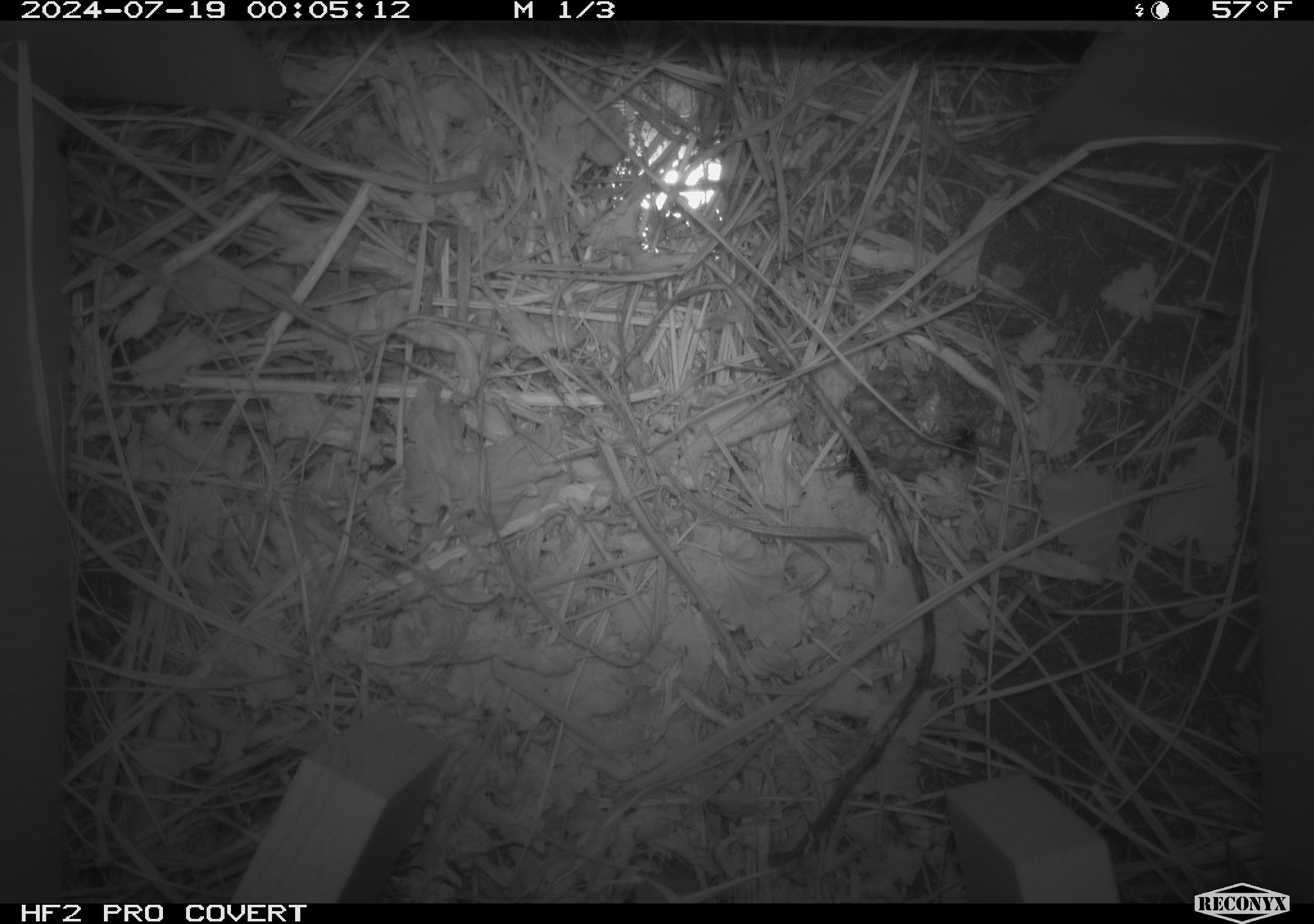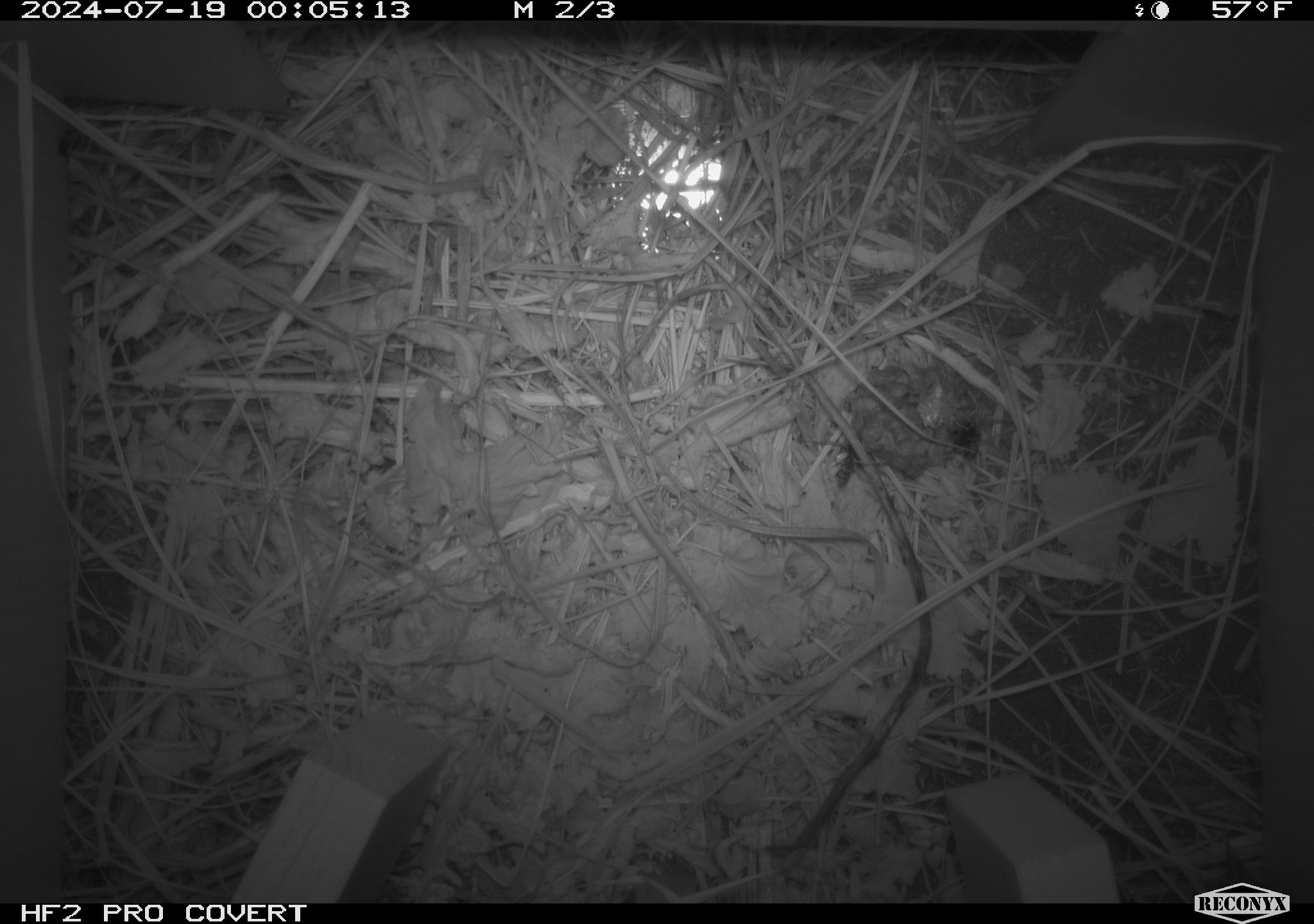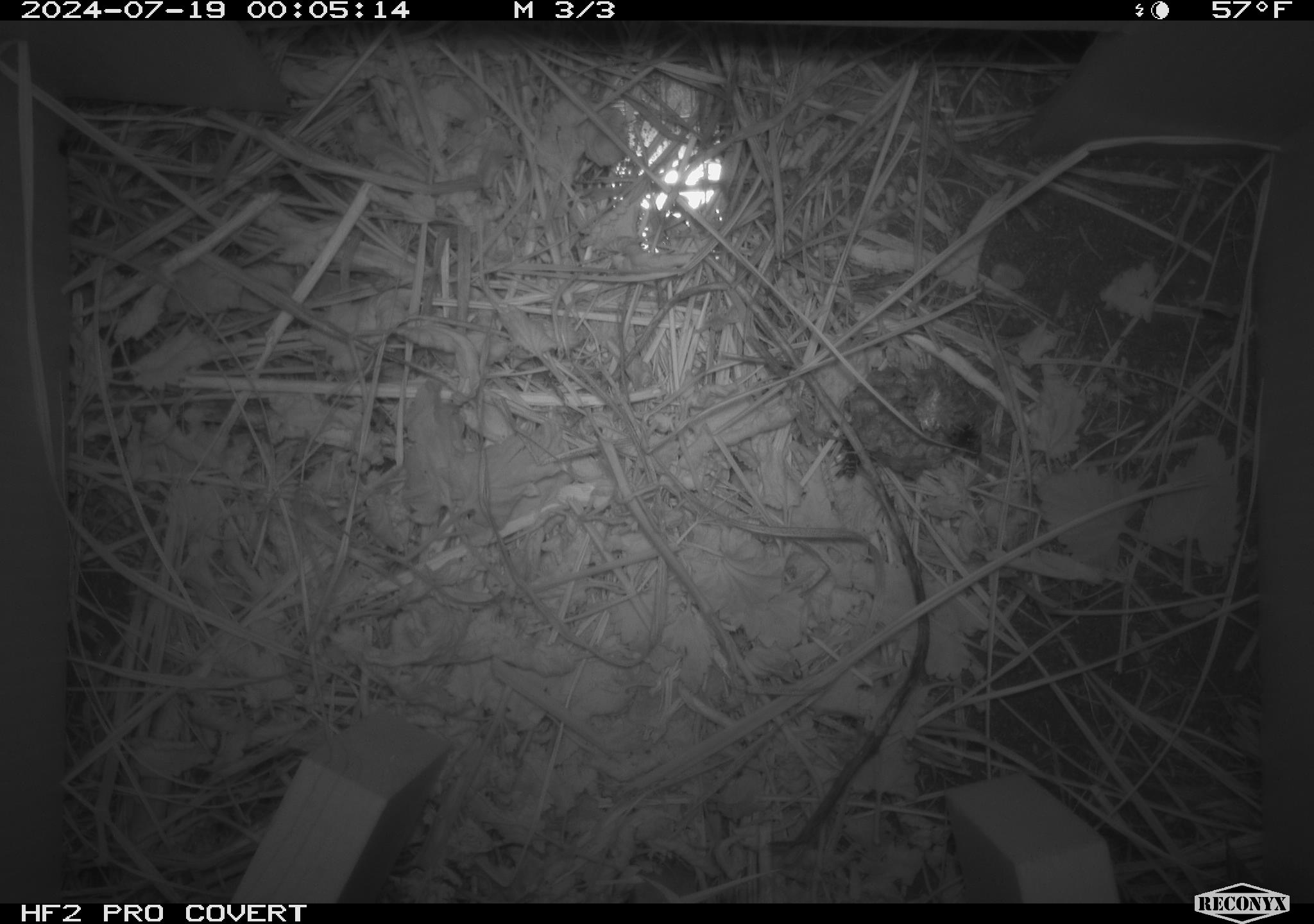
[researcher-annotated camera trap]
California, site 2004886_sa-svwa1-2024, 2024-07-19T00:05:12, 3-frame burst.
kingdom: Animalia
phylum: Arthropoda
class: Insecta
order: Hymenoptera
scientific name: Hymenoptera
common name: ants, bees, wasps, and sawflies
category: hymenoptera order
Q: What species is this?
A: Hymenoptera order (ants, bees, wasps, and sawflies) (Hymenoptera).